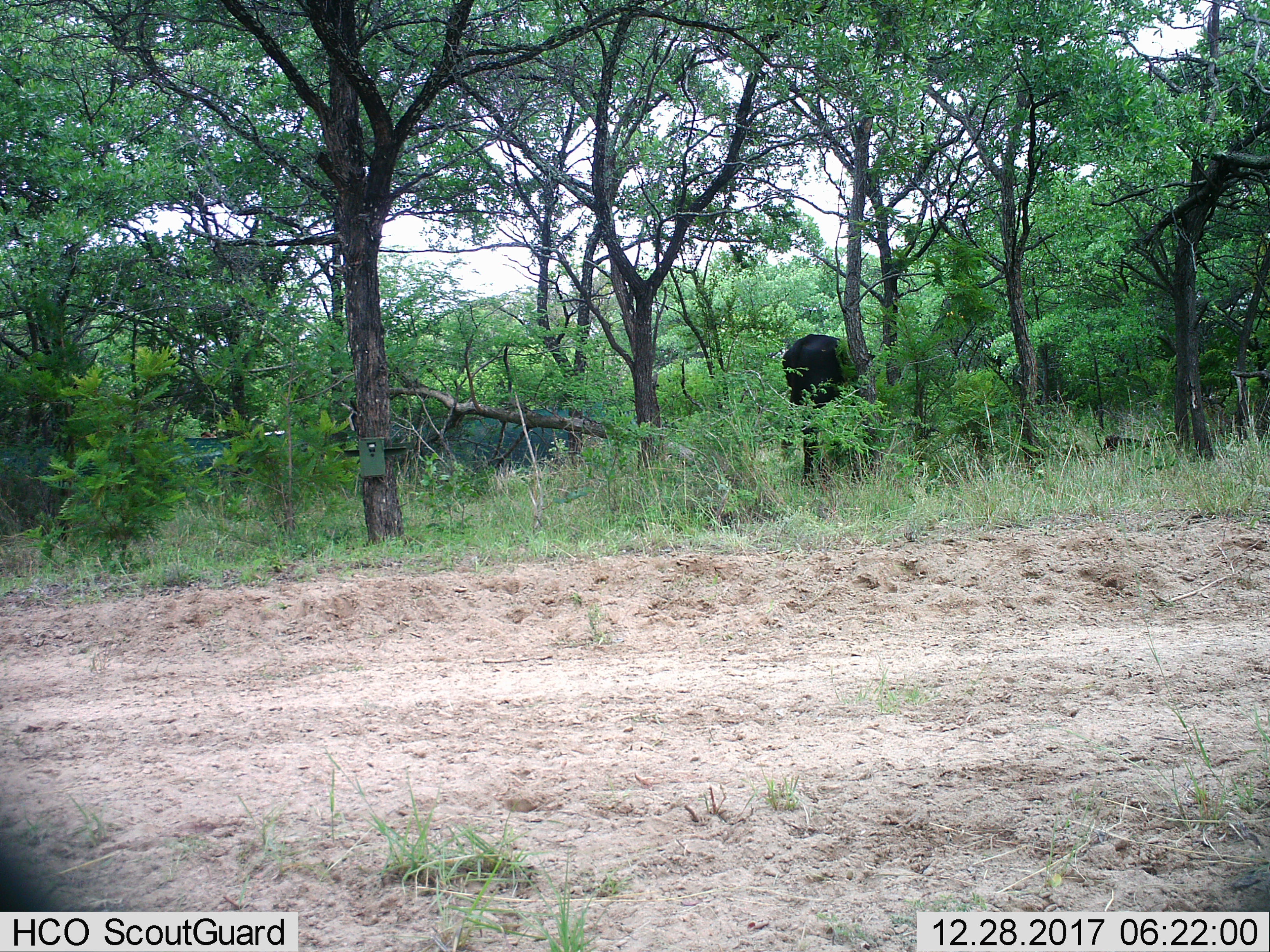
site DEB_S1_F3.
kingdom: Animalia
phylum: Chordata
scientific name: Vertebrata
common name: domestic animal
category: domesticanimal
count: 1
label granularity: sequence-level